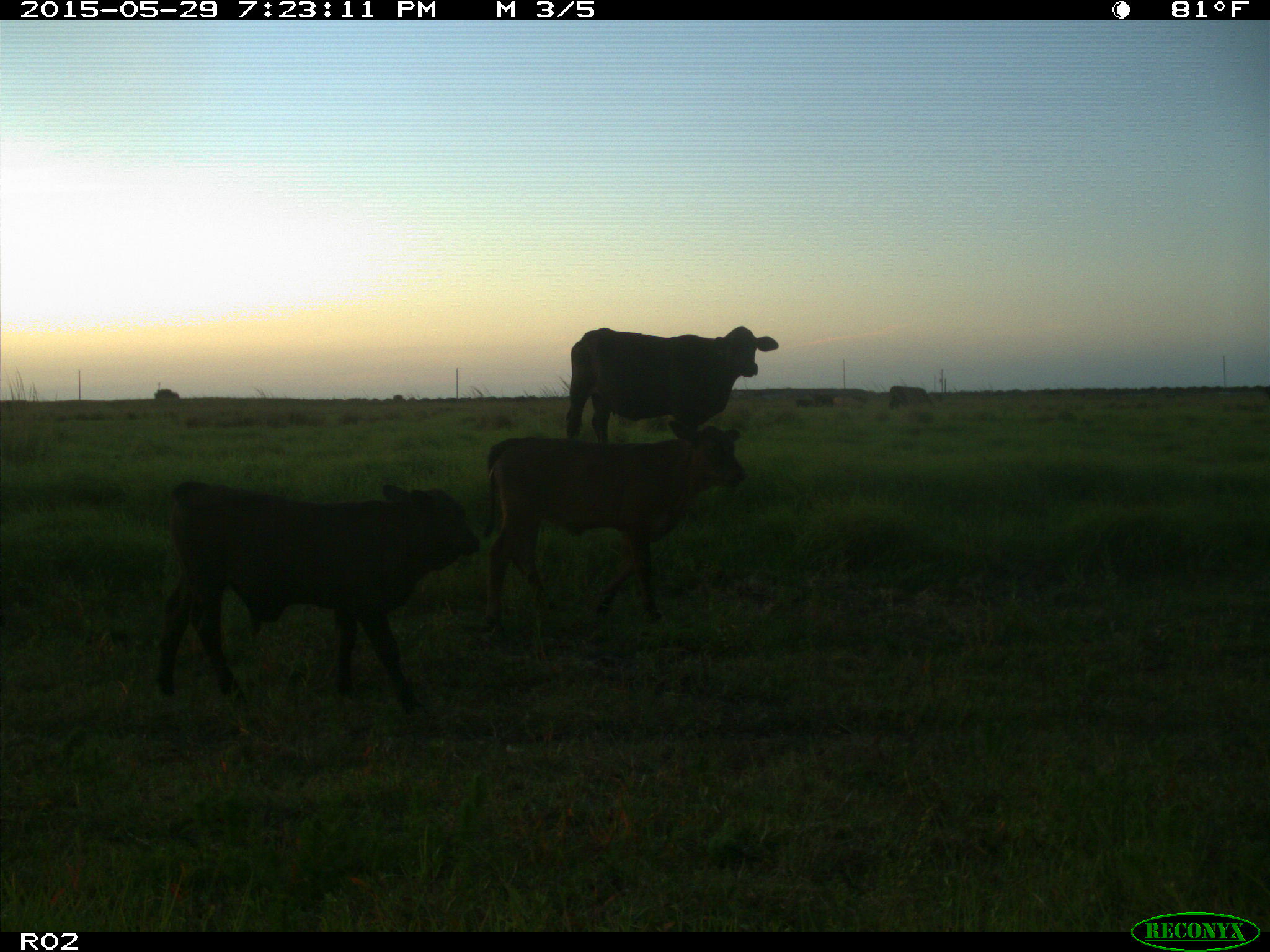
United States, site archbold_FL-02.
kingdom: Animalia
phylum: Chordata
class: Mammalia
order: Artiodactyla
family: Bovidae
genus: Bos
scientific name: Bos taurus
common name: domestic cow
Bos taurus (domestic cow).